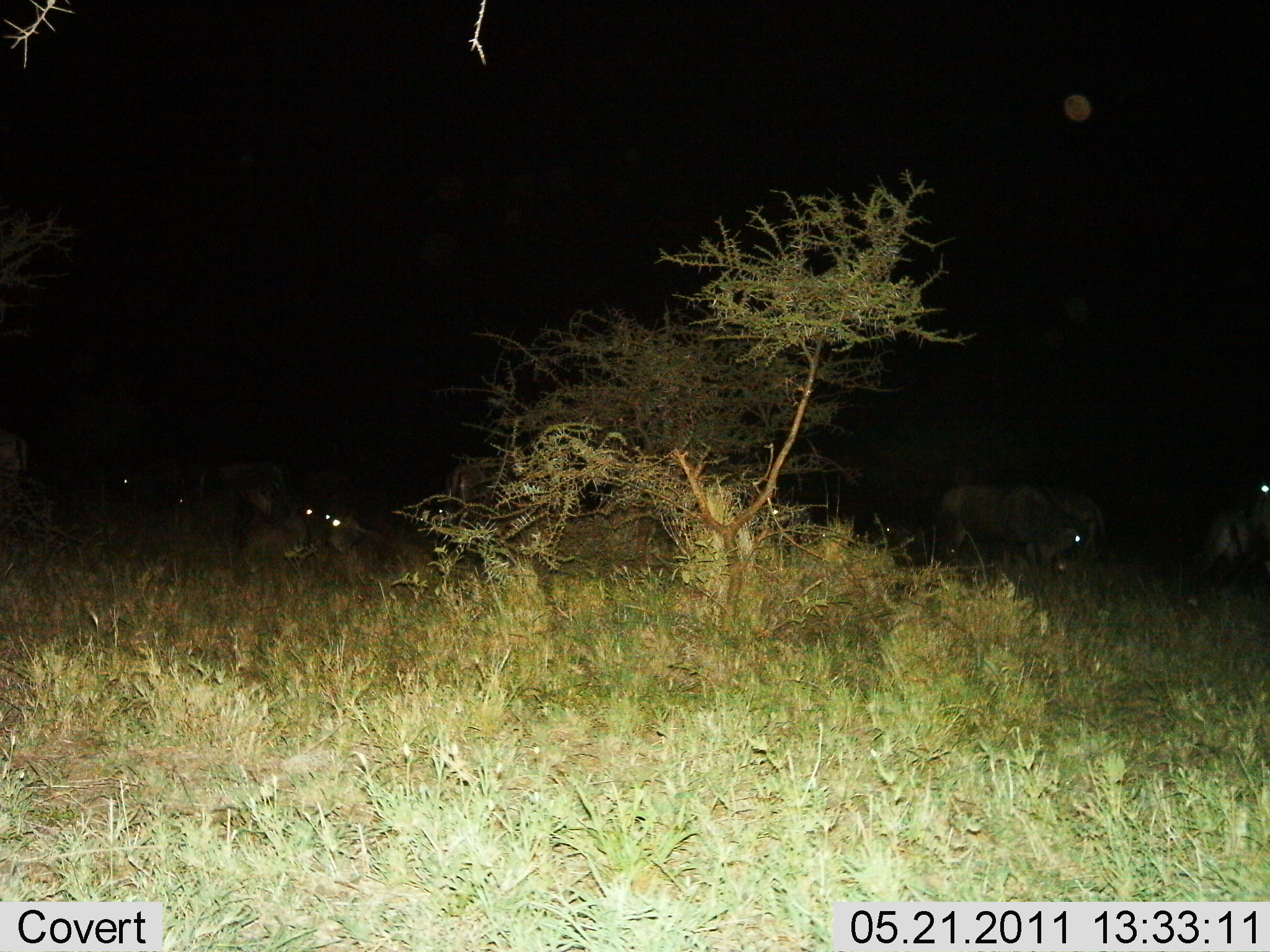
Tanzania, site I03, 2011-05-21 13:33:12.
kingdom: Animalia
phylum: Chordata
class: Mammalia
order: Artiodactyla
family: Bovidae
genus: Connochaetes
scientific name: Connochaetes taurinus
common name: blue wildebeest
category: wildebeest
Wildebeest (blue wildebeest) (Connochaetes taurinus), count 9. Behavior (volunteer vote fractions): standing 30%, resting 50%, moving 30%, interacting 0%. Young present (vote fraction): 0%. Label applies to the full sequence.